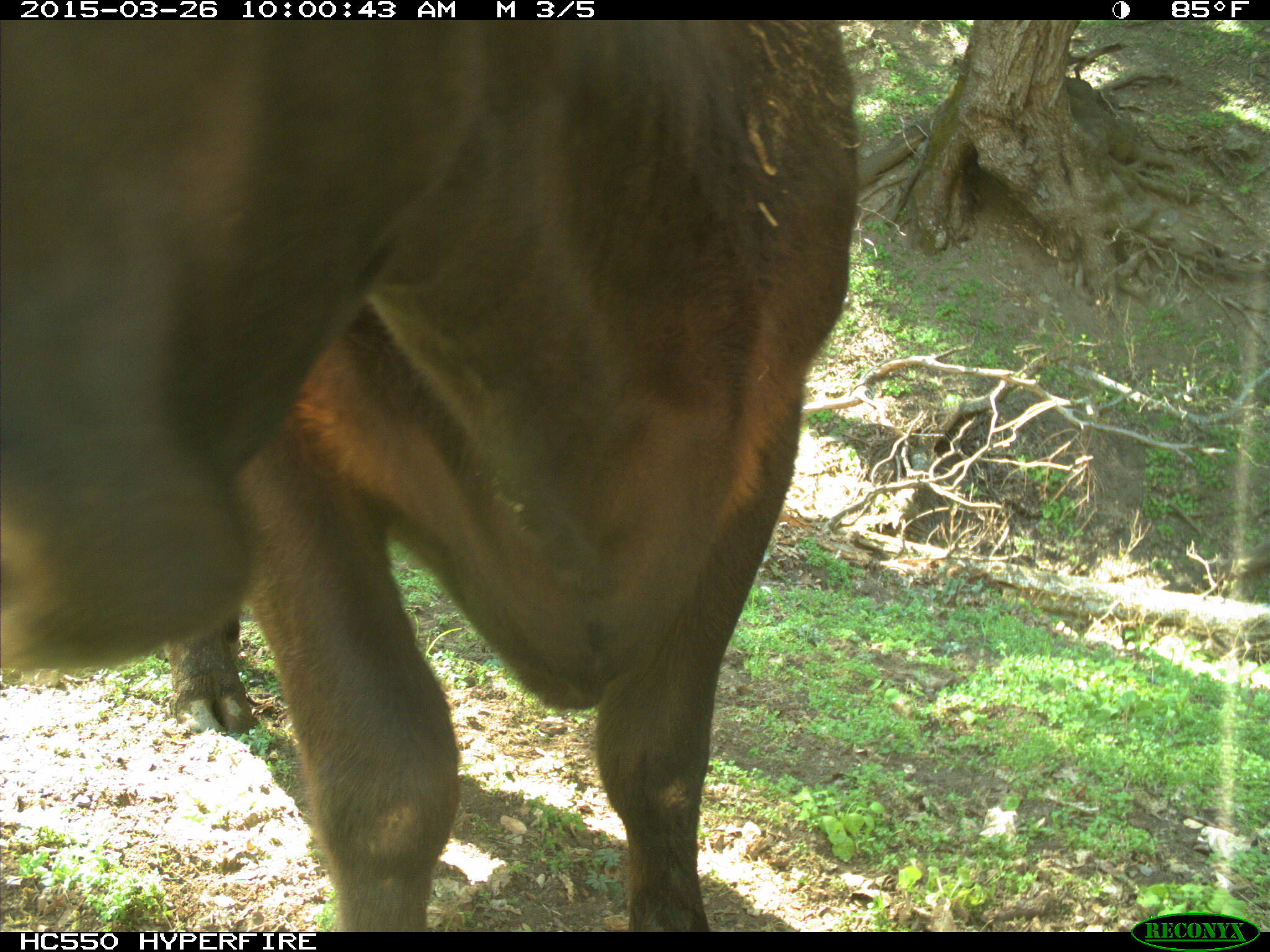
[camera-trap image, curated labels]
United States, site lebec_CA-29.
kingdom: Animalia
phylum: Chordata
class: Mammalia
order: Artiodactyla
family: Bovidae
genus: Bos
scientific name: Bos taurus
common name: domestic cow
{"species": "Bos taurus (domestic cow)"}